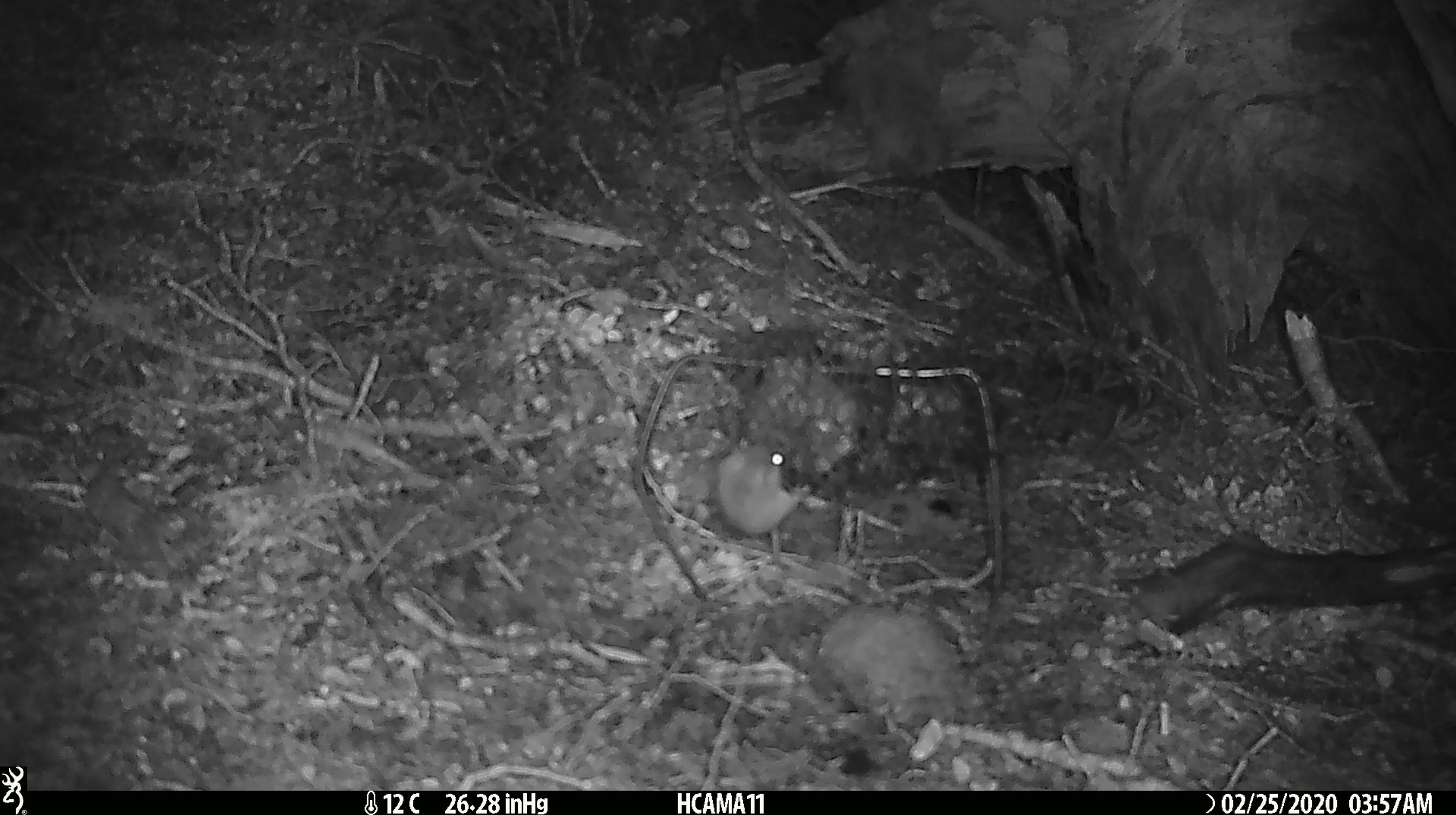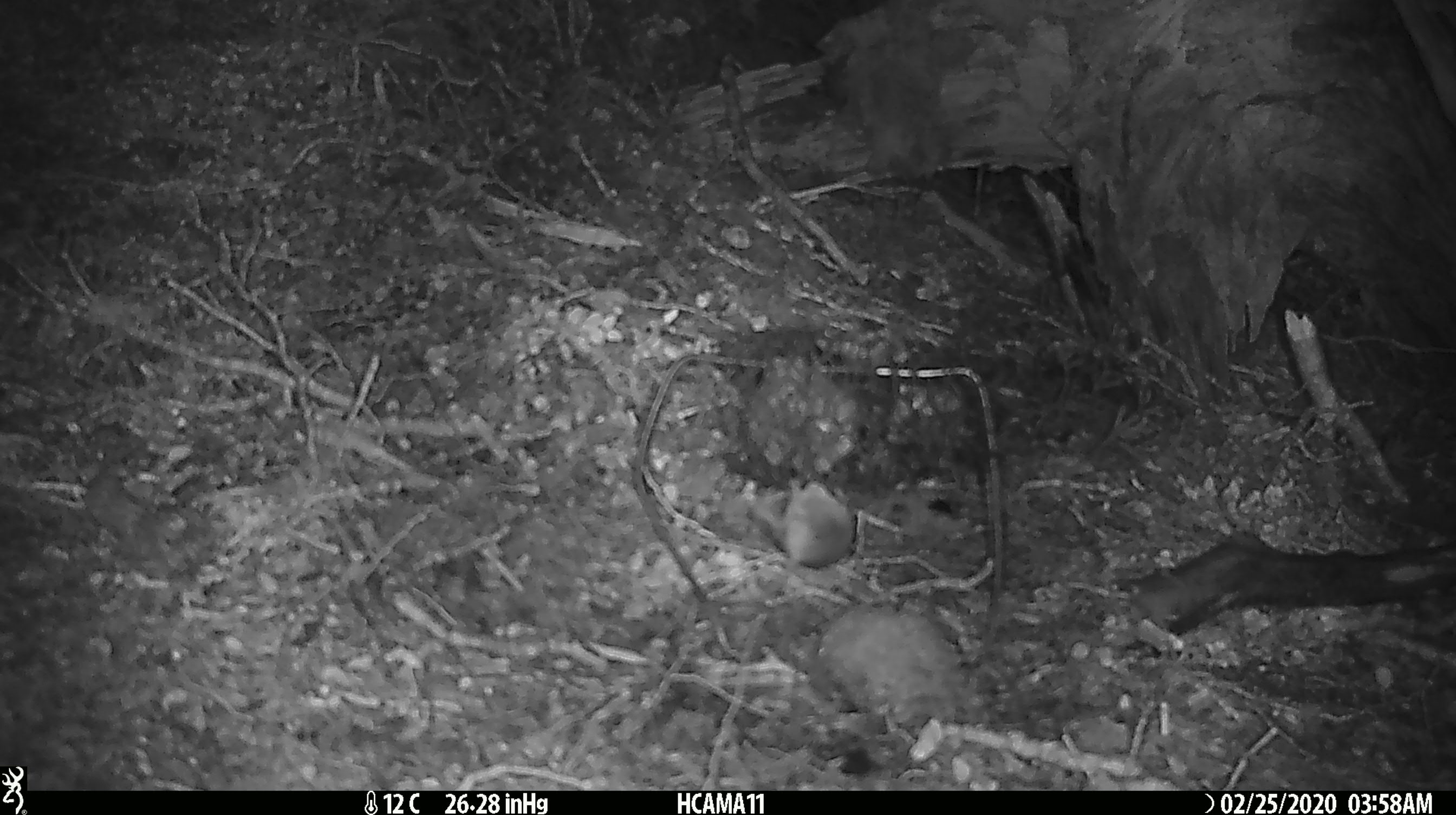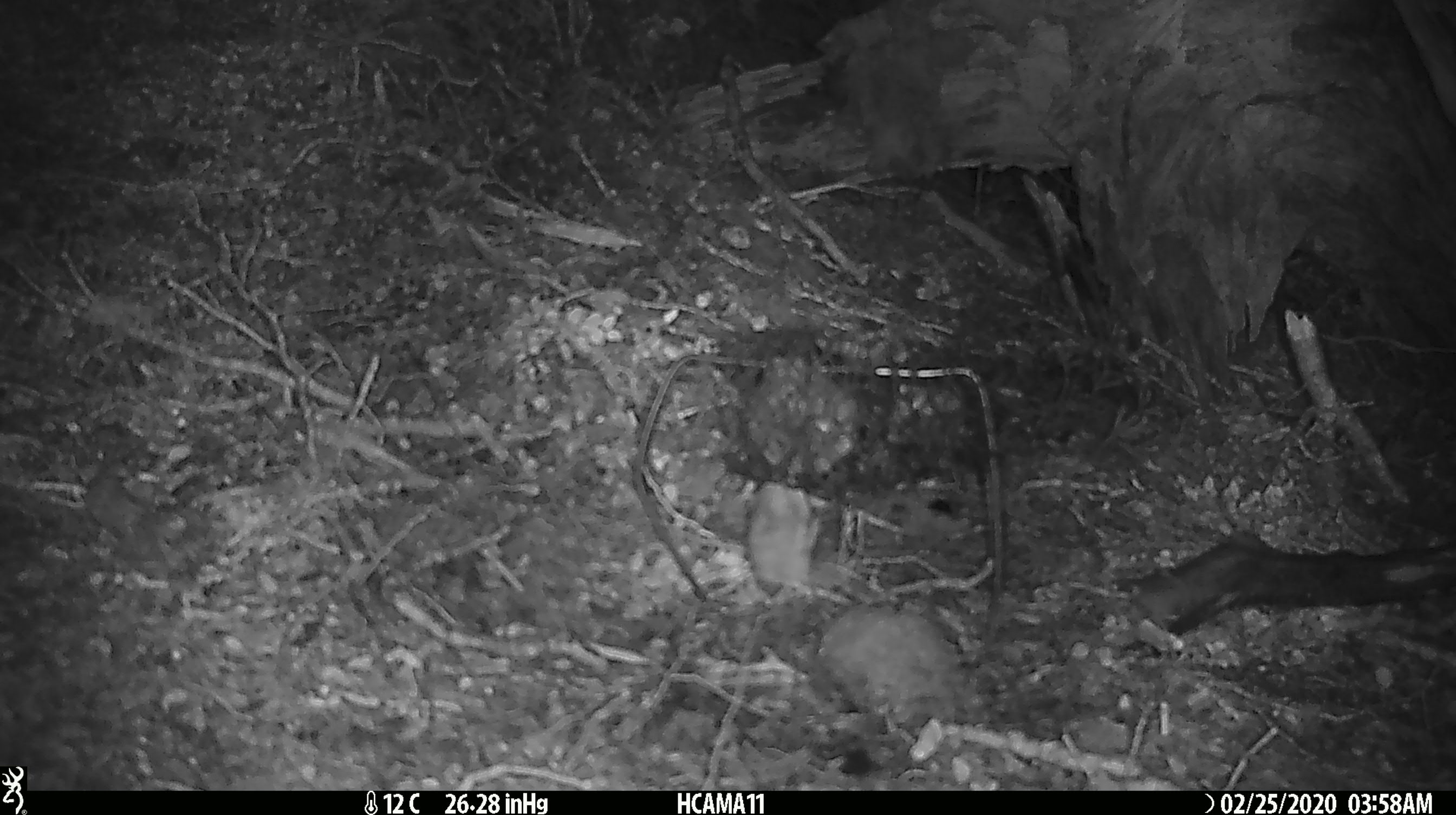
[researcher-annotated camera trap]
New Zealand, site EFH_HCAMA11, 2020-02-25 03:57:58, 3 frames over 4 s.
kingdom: Animalia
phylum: Chordata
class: Mammalia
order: Rodentia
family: Muridae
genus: Mus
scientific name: Mus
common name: mouse